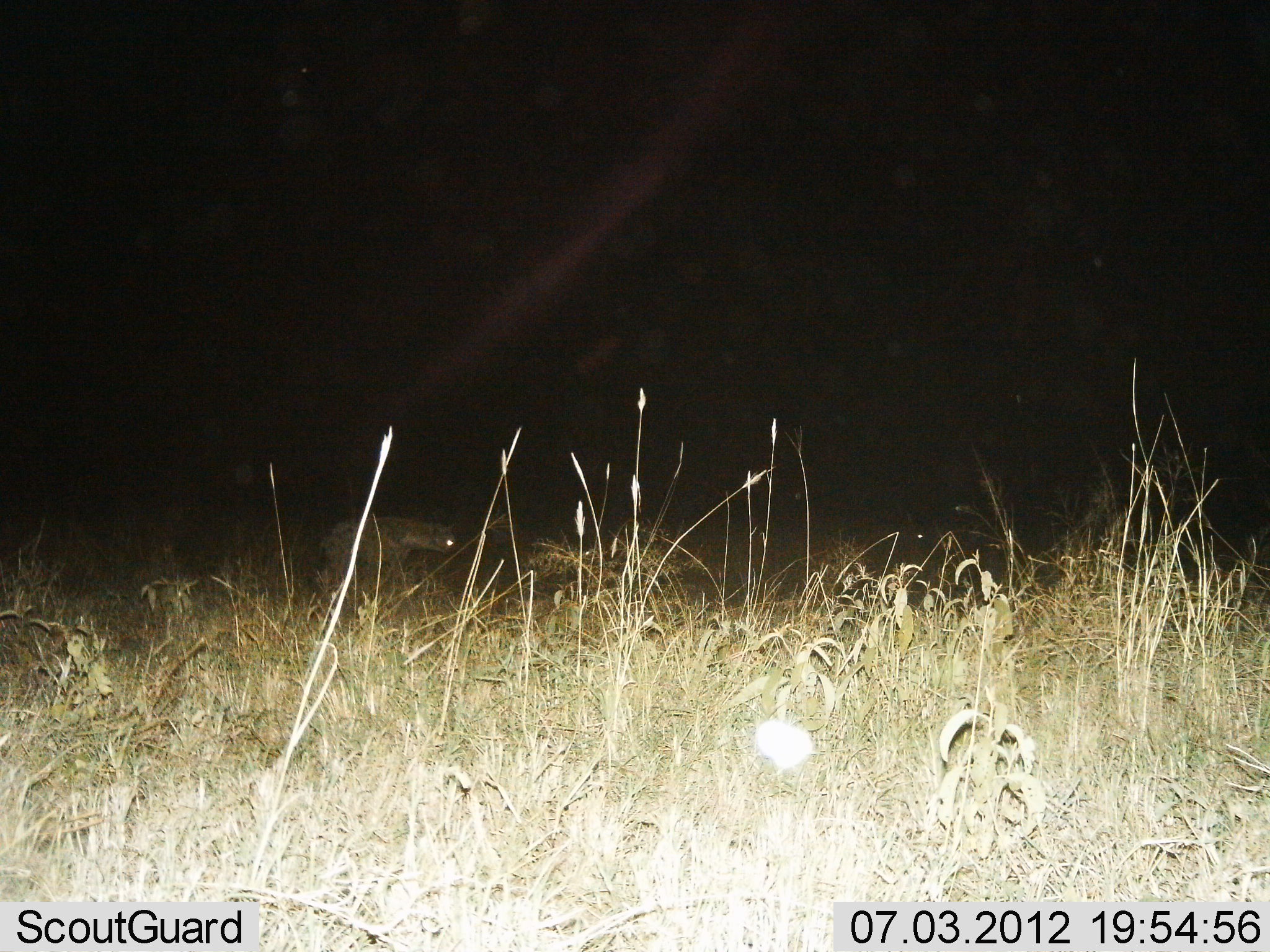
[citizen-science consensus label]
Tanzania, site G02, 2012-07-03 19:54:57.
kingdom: Animalia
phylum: Chordata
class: Mammalia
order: Carnivora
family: Hyaenidae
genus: Crocuta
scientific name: Crocuta crocuta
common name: spotted hyena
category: hyenaspotted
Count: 1.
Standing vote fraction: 0%.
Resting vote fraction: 0%.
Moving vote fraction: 91%.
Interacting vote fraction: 9%.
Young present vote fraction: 0%.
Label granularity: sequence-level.